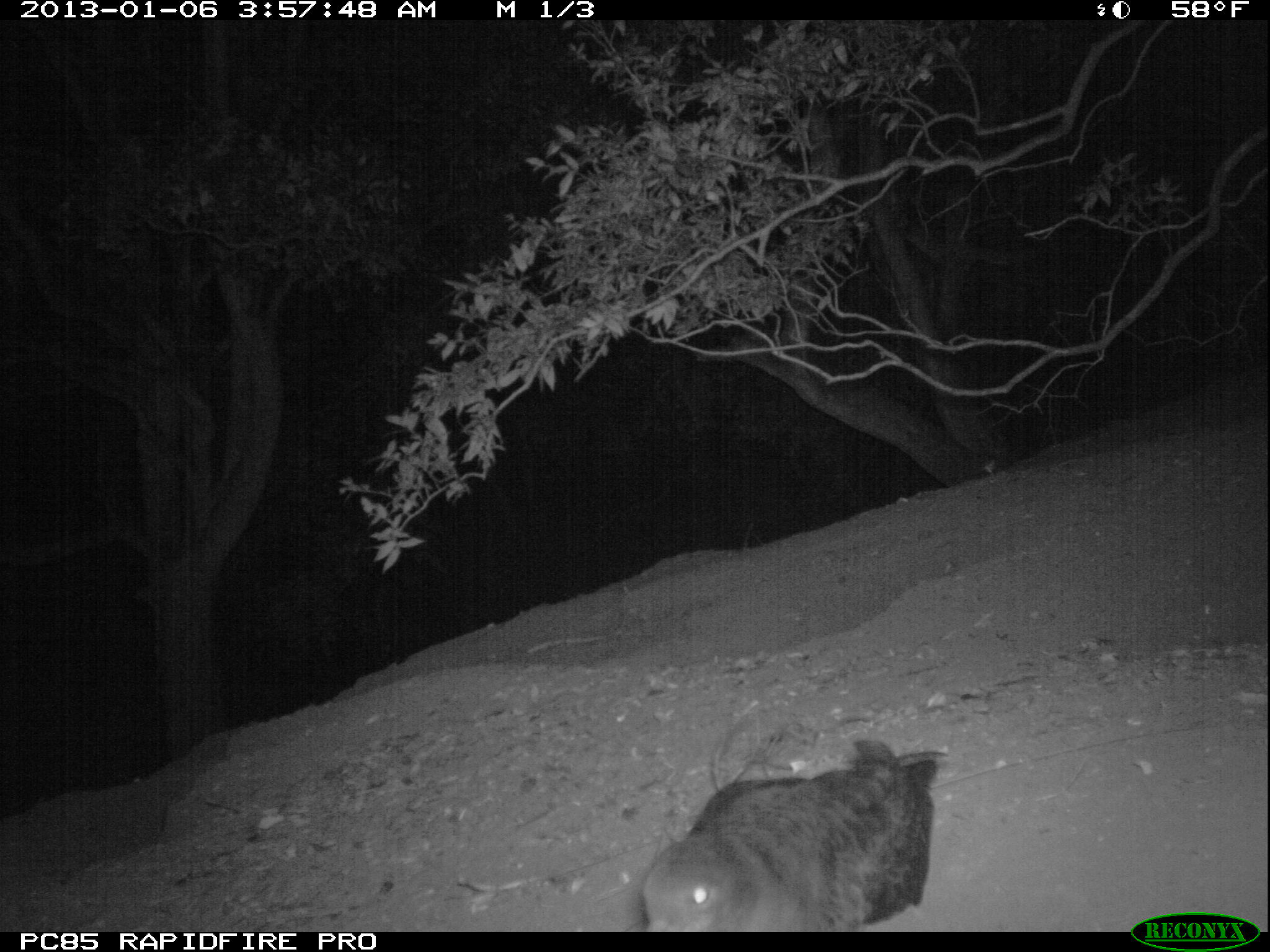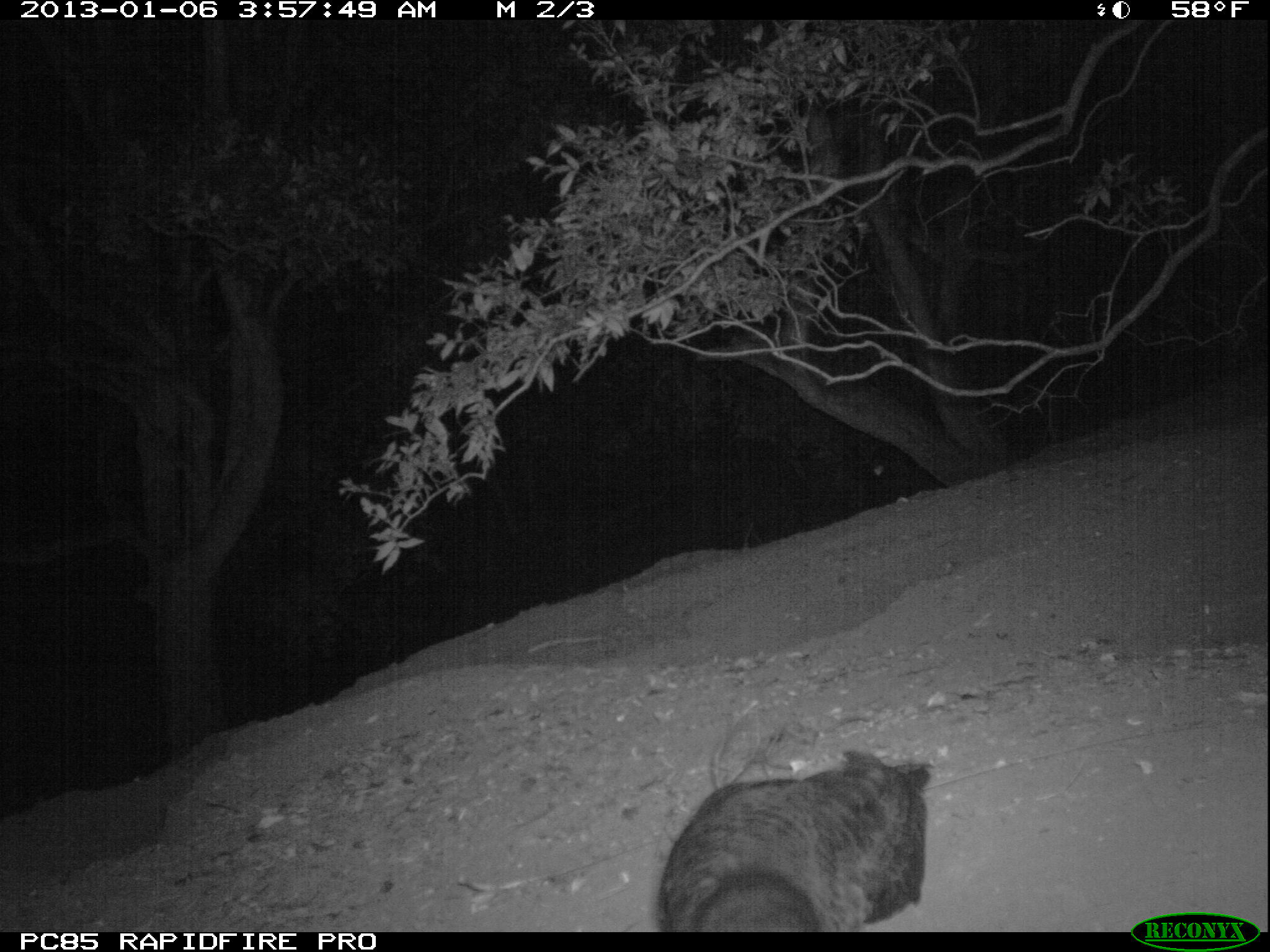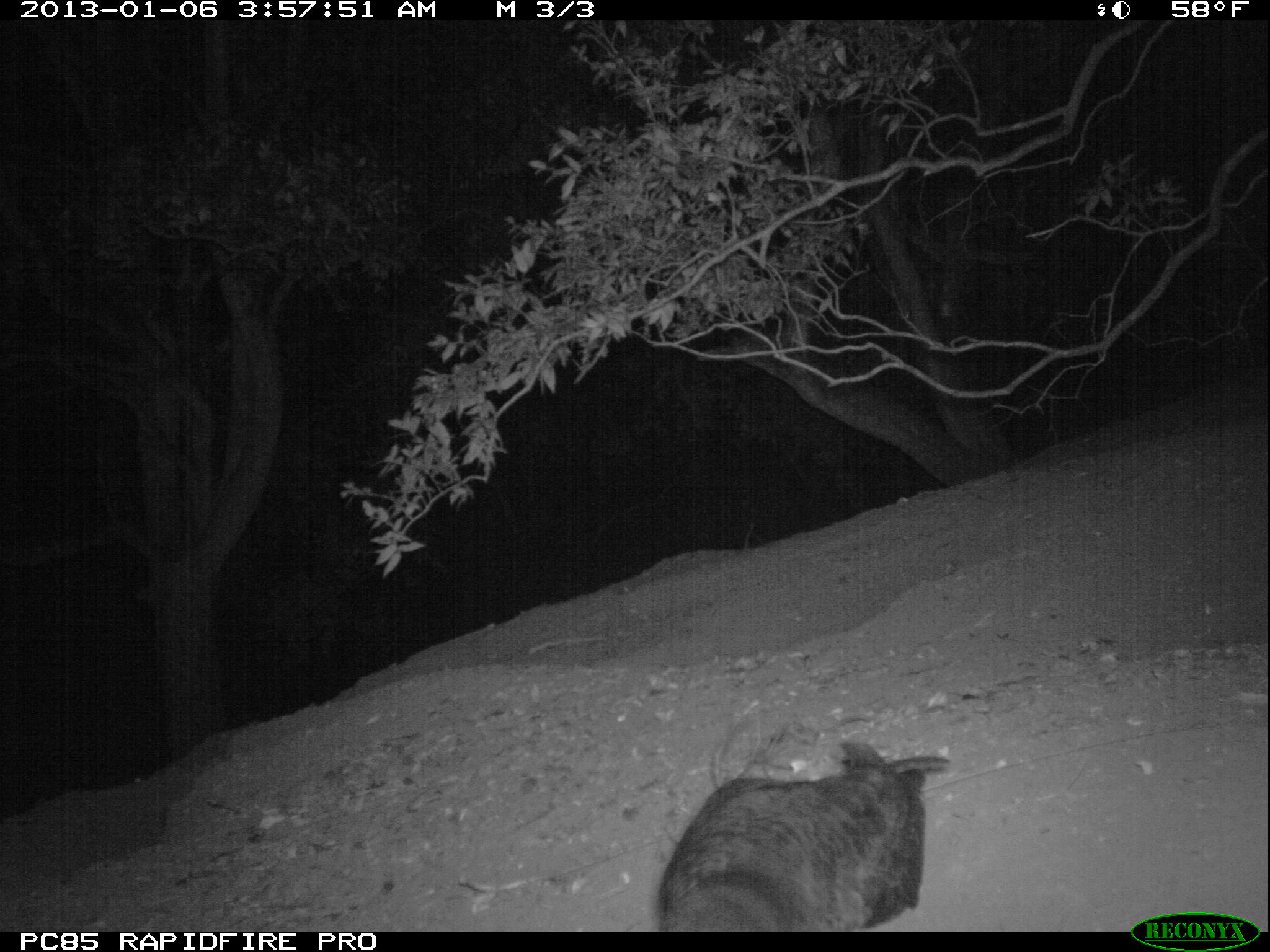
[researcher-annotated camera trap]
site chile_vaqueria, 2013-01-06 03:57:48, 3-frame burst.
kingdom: Animalia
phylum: Chordata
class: Aves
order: Procellariiformes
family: Procellariidae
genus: Calonectris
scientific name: Calonectris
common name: shearwater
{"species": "shearwater (Calonectris)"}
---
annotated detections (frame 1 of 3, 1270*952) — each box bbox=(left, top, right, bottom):
shearwater: bbox=(633, 725, 944, 932)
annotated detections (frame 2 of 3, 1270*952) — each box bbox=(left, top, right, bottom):
shearwater: bbox=(654, 724, 931, 931)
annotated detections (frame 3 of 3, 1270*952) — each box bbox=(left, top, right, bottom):
shearwater: bbox=(652, 736, 950, 930)